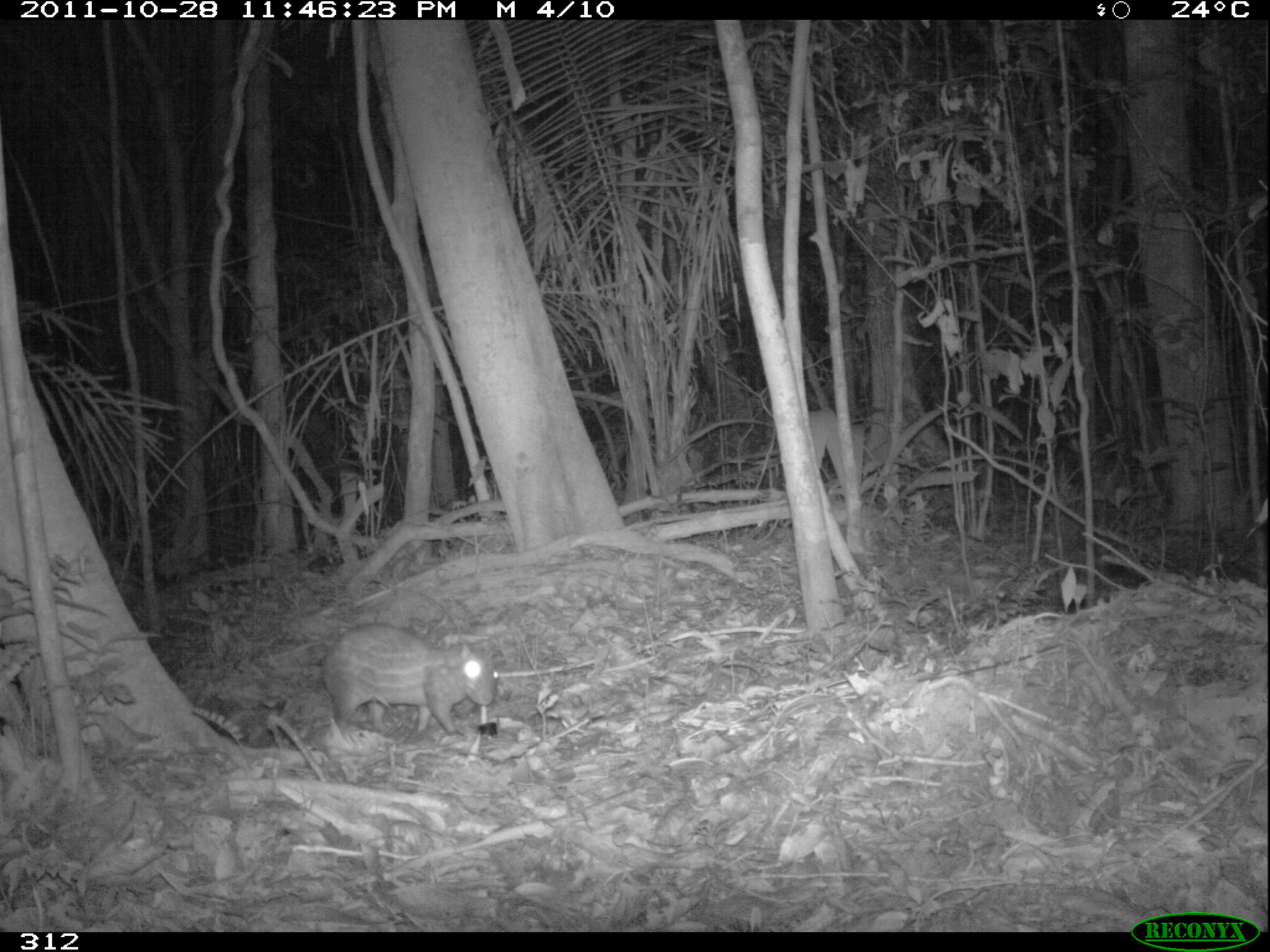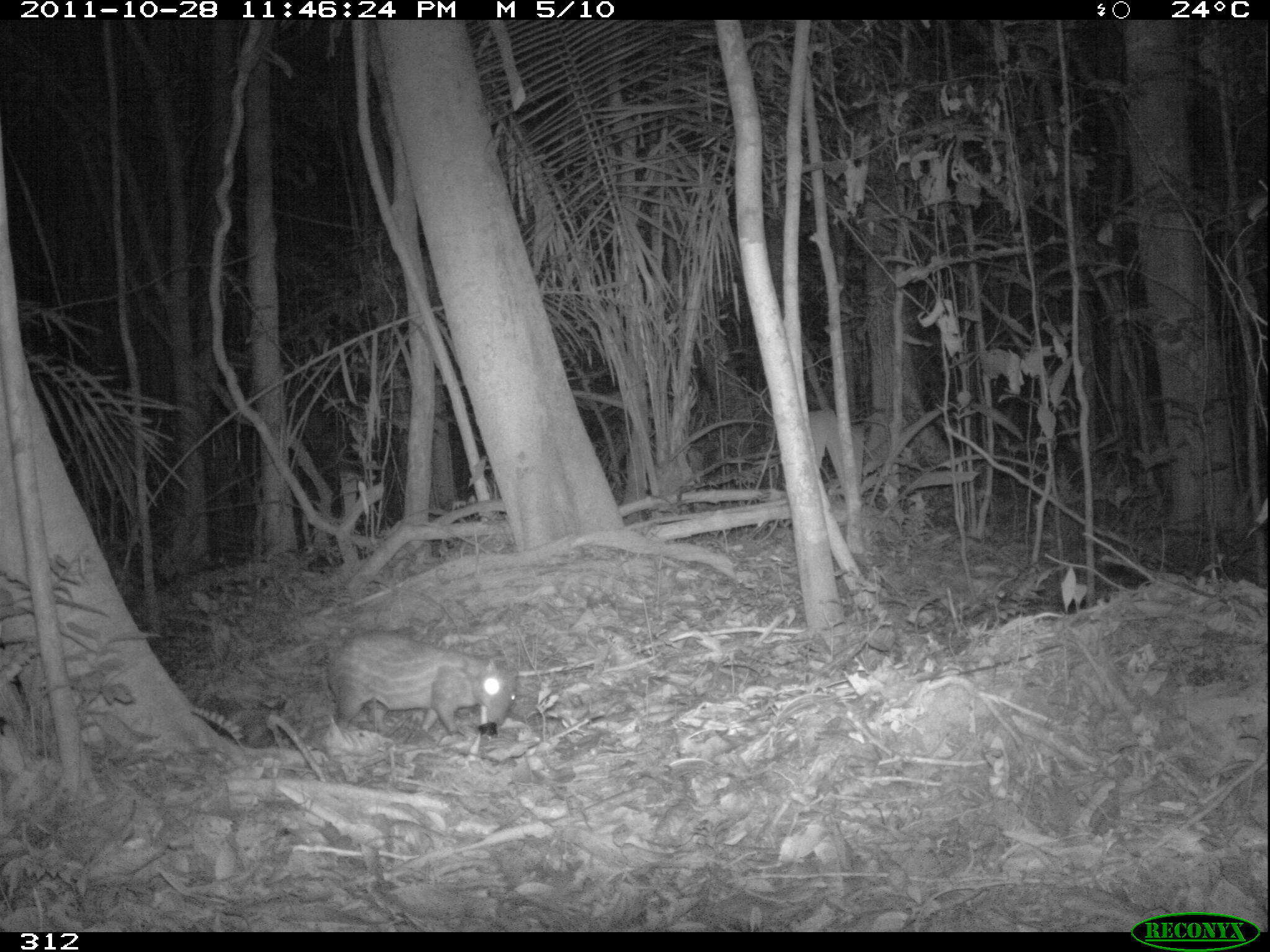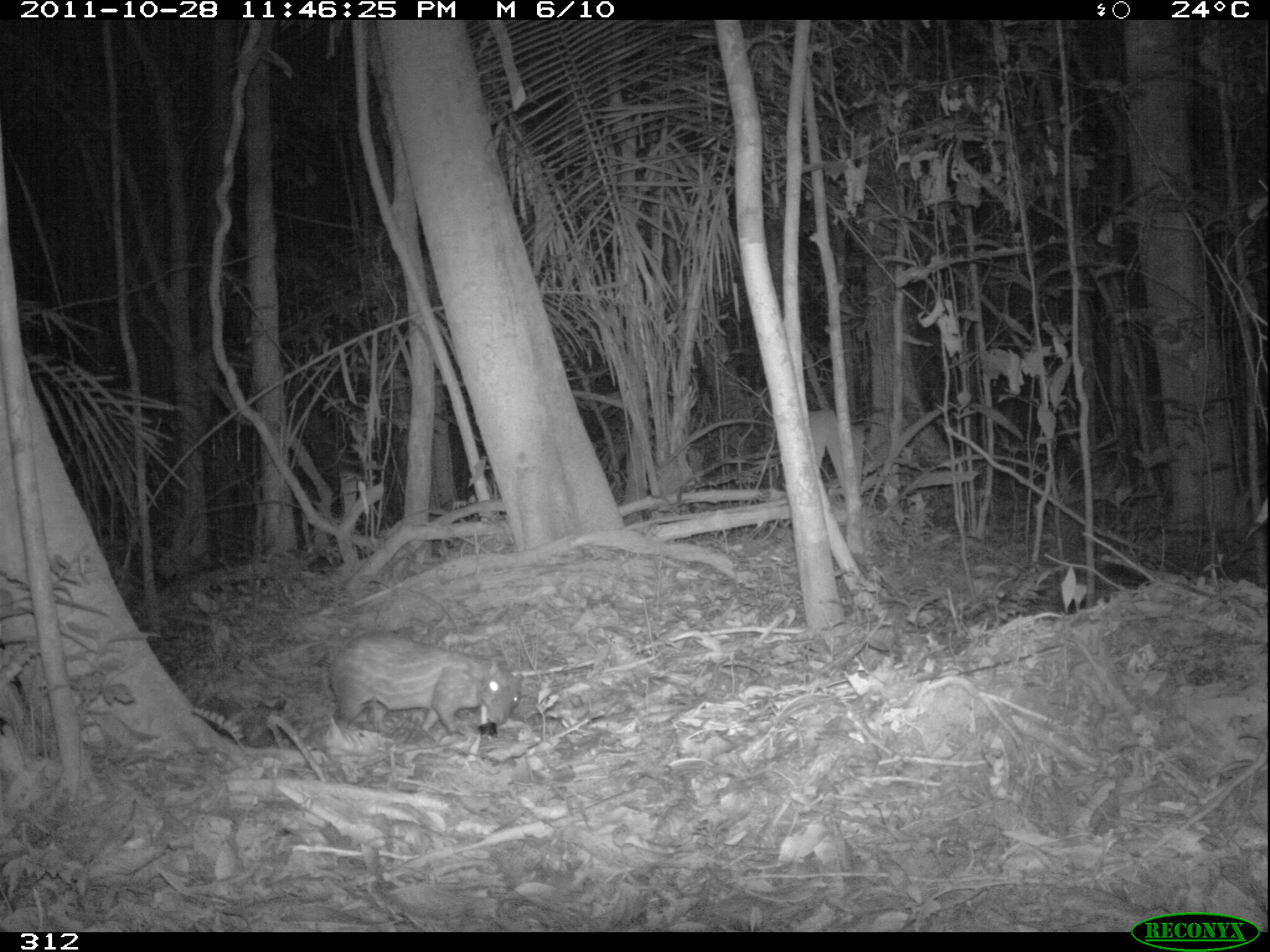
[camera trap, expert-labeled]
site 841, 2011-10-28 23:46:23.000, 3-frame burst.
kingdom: Animalia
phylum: Chordata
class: Mammalia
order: Rodentia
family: Cuniculidae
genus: Cuniculus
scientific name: Cuniculus paca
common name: spotted paca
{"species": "Cuniculus paca (spotted paca)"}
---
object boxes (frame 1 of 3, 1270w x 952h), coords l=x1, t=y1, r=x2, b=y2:
cuniculus paca: l=313, t=618, r=497, b=736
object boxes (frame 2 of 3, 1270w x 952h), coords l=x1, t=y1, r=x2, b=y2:
cuniculus paca: l=322, t=626, r=516, b=736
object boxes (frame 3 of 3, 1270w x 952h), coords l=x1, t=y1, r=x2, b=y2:
cuniculus paca: l=323, t=628, r=522, b=736